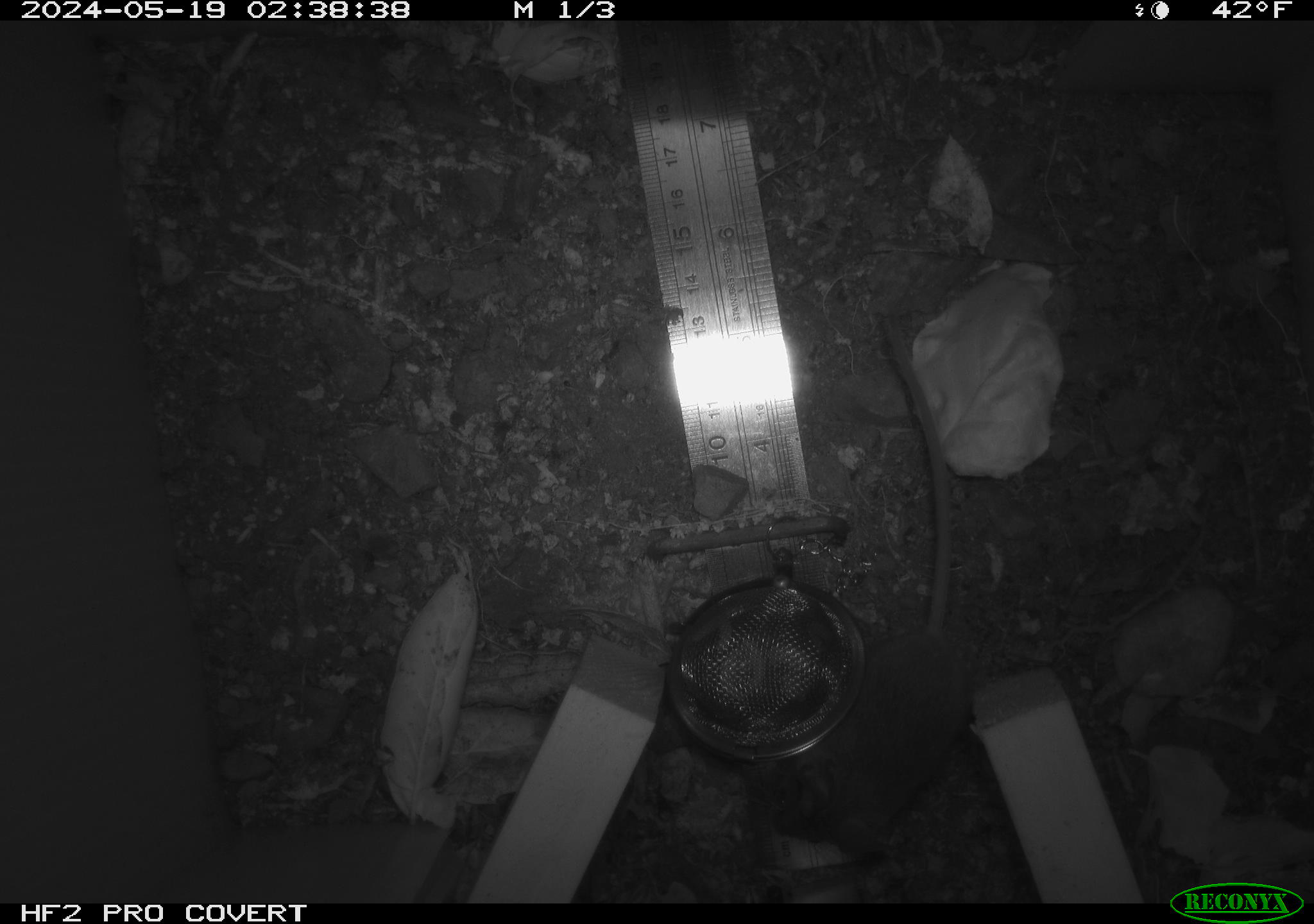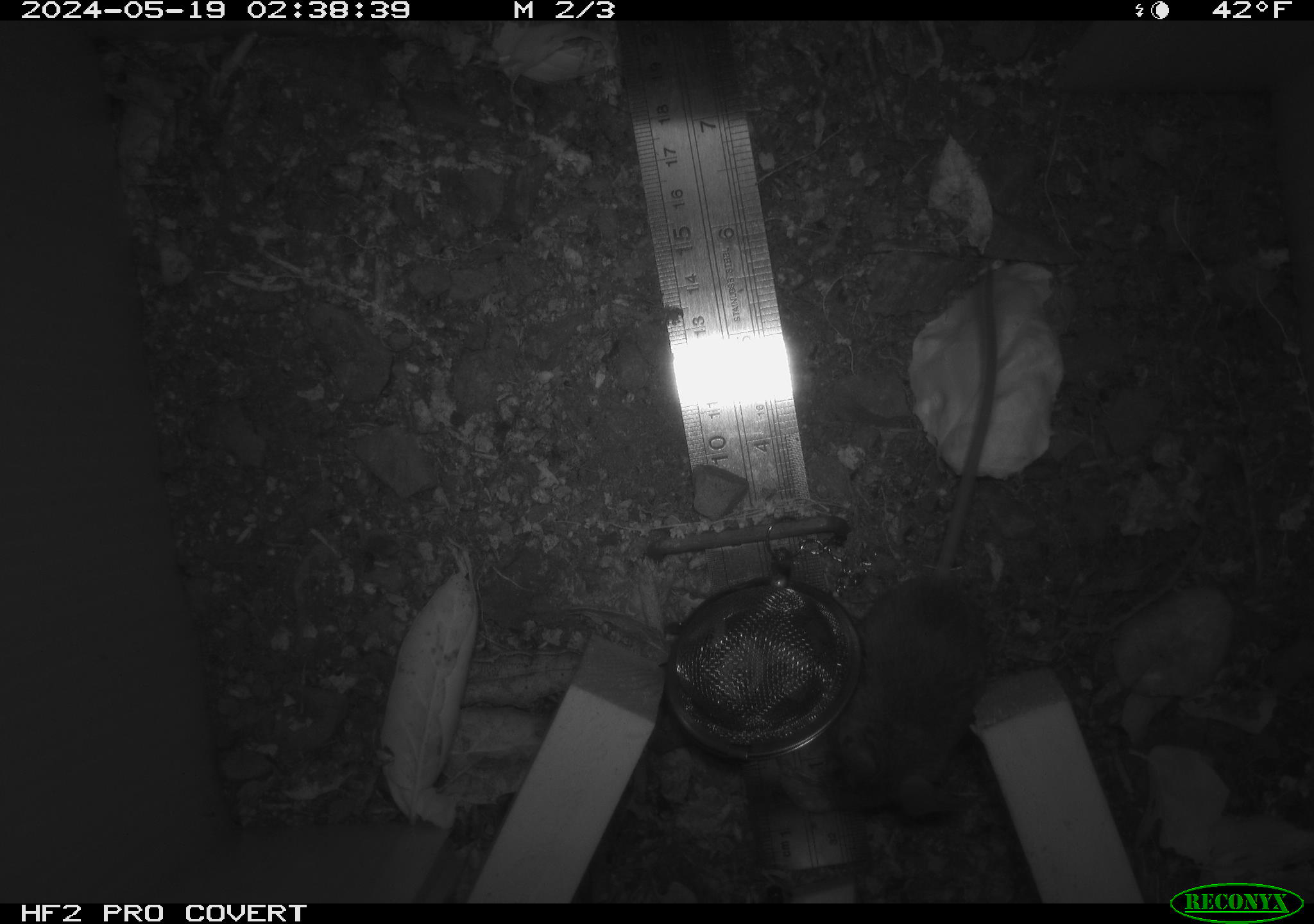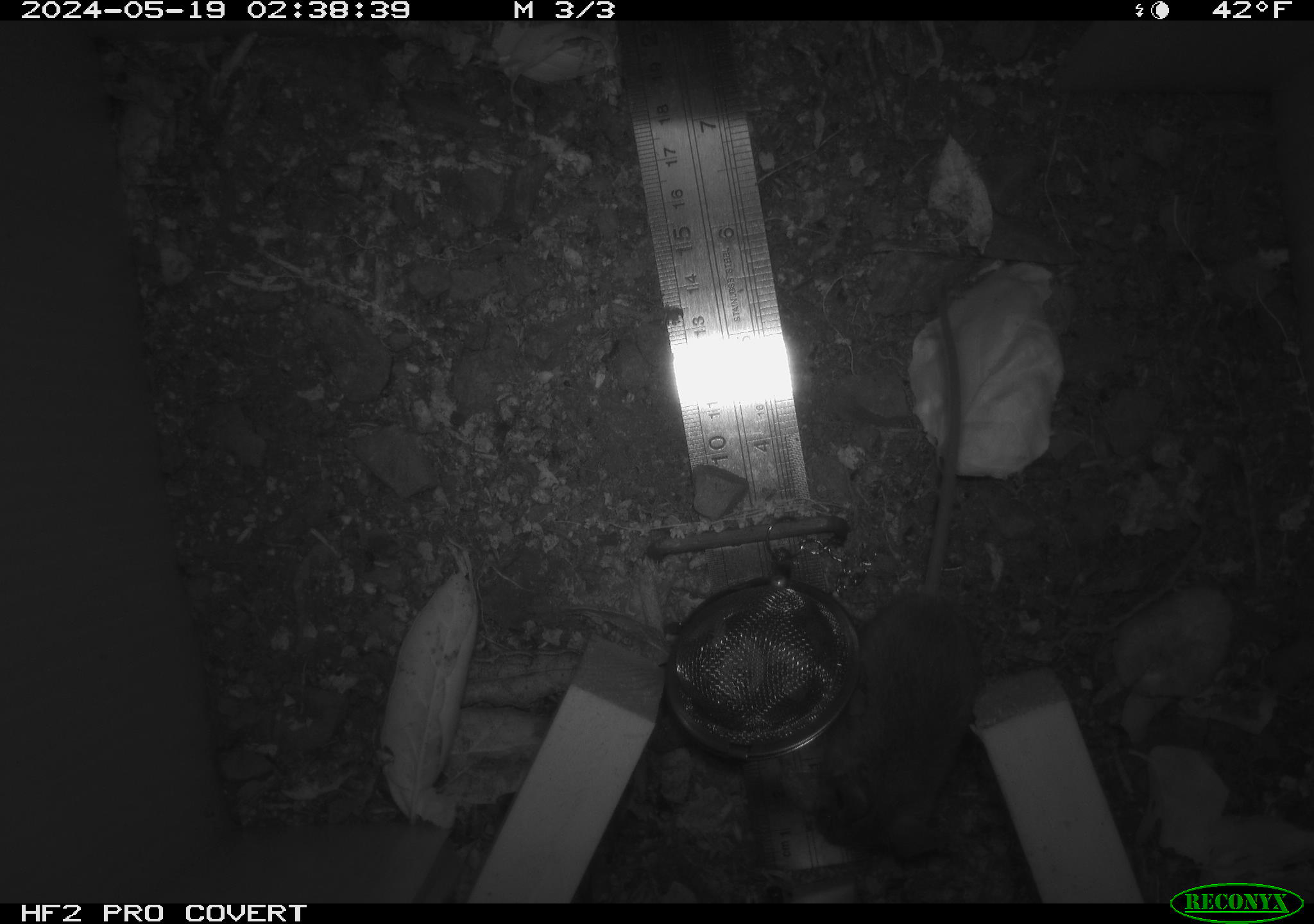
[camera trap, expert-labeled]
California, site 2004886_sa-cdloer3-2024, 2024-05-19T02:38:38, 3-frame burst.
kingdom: Animalia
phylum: Chordata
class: Mammalia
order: Rodentia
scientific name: Rodentia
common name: rodent